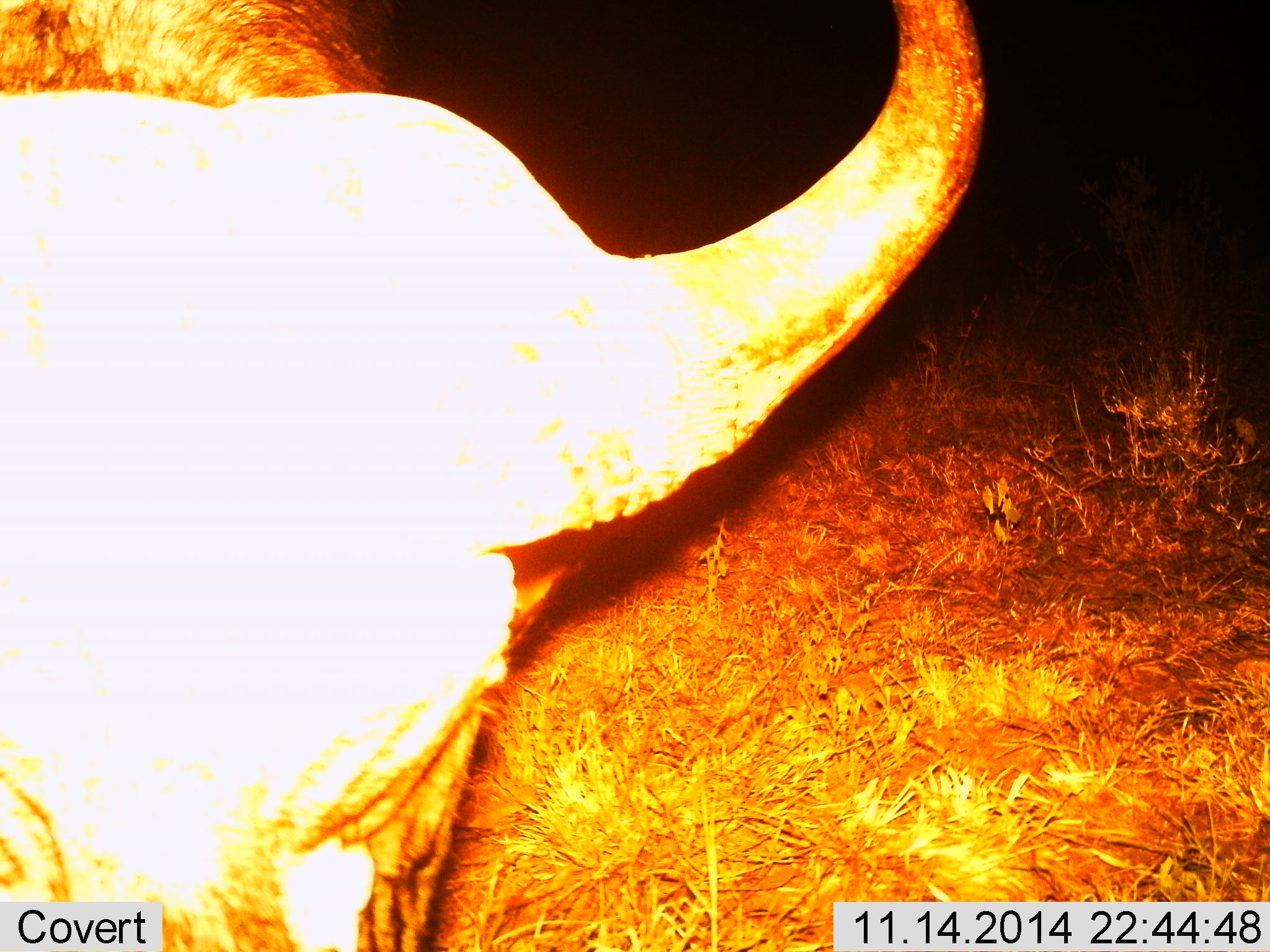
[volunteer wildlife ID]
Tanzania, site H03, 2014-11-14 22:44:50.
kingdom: Animalia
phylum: Chordata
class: Mammalia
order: Artiodactyla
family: Bovidae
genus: Syncerus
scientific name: Syncerus caffer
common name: cape buffalo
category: buffalo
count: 1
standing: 80%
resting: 10%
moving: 0%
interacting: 0%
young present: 0%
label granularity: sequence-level